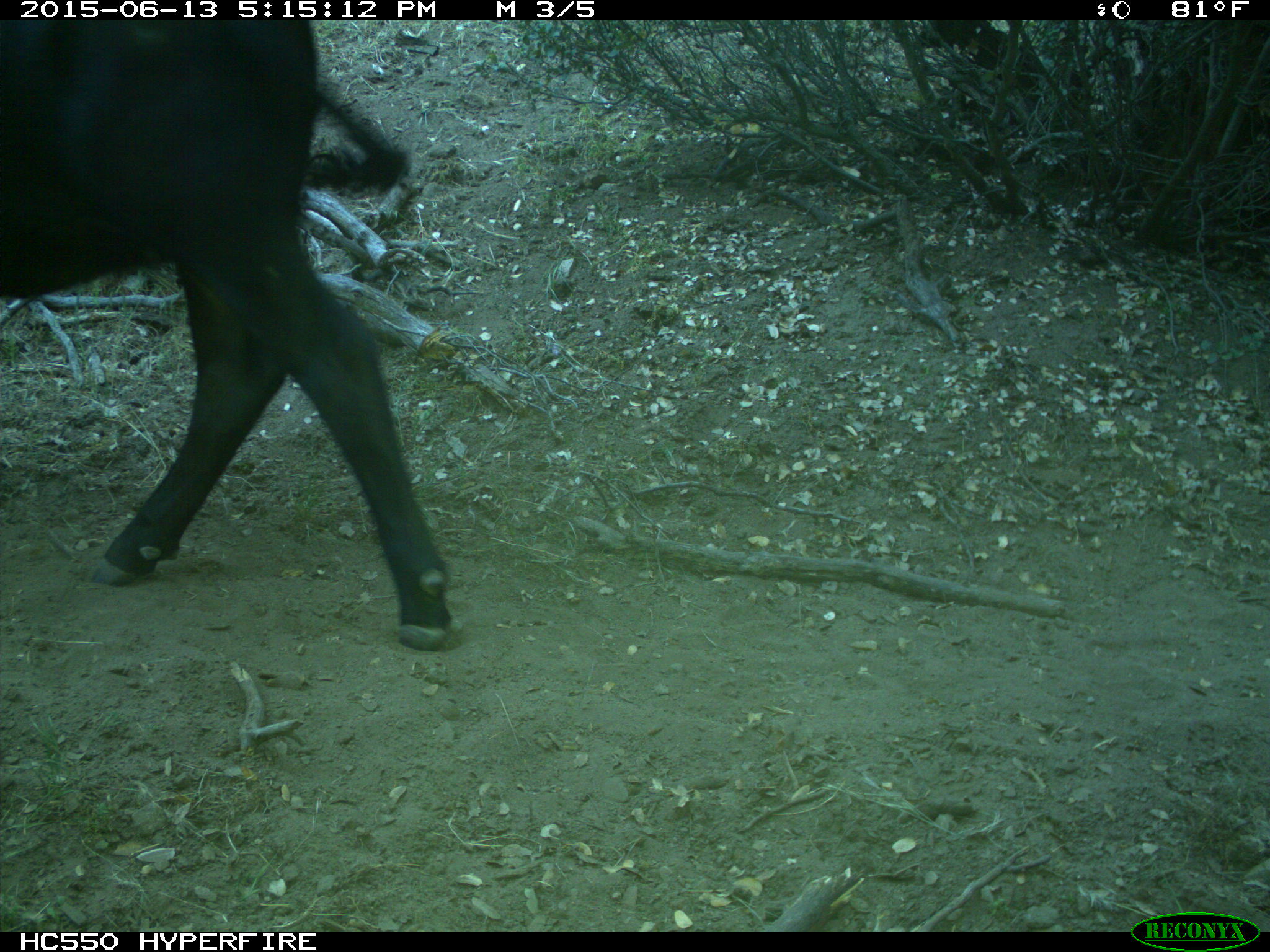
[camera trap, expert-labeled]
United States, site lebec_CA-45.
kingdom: Animalia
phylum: Chordata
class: Mammalia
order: Artiodactyla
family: Bovidae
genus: Bos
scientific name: Bos taurus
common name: domestic cow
Bos taurus (domestic cow).